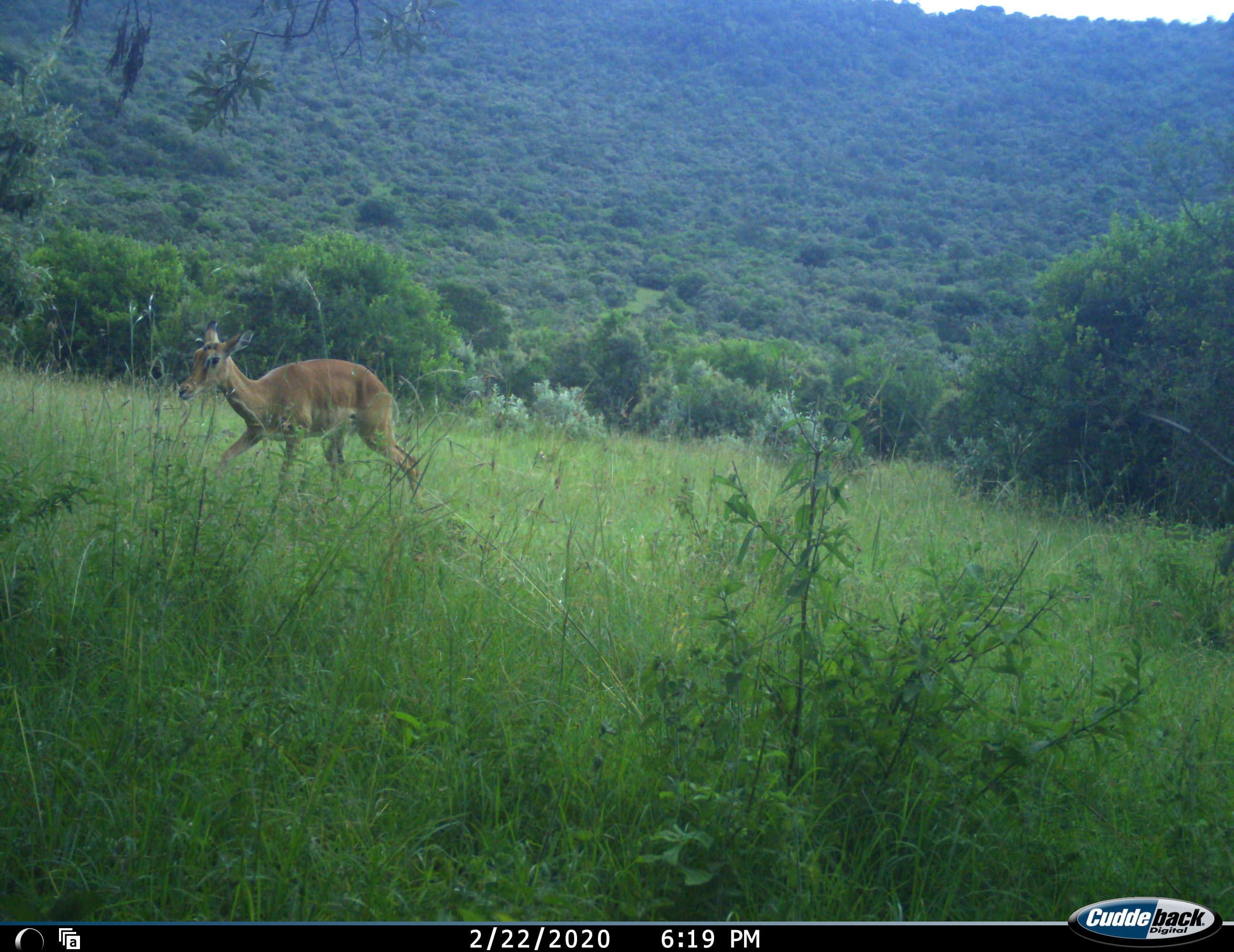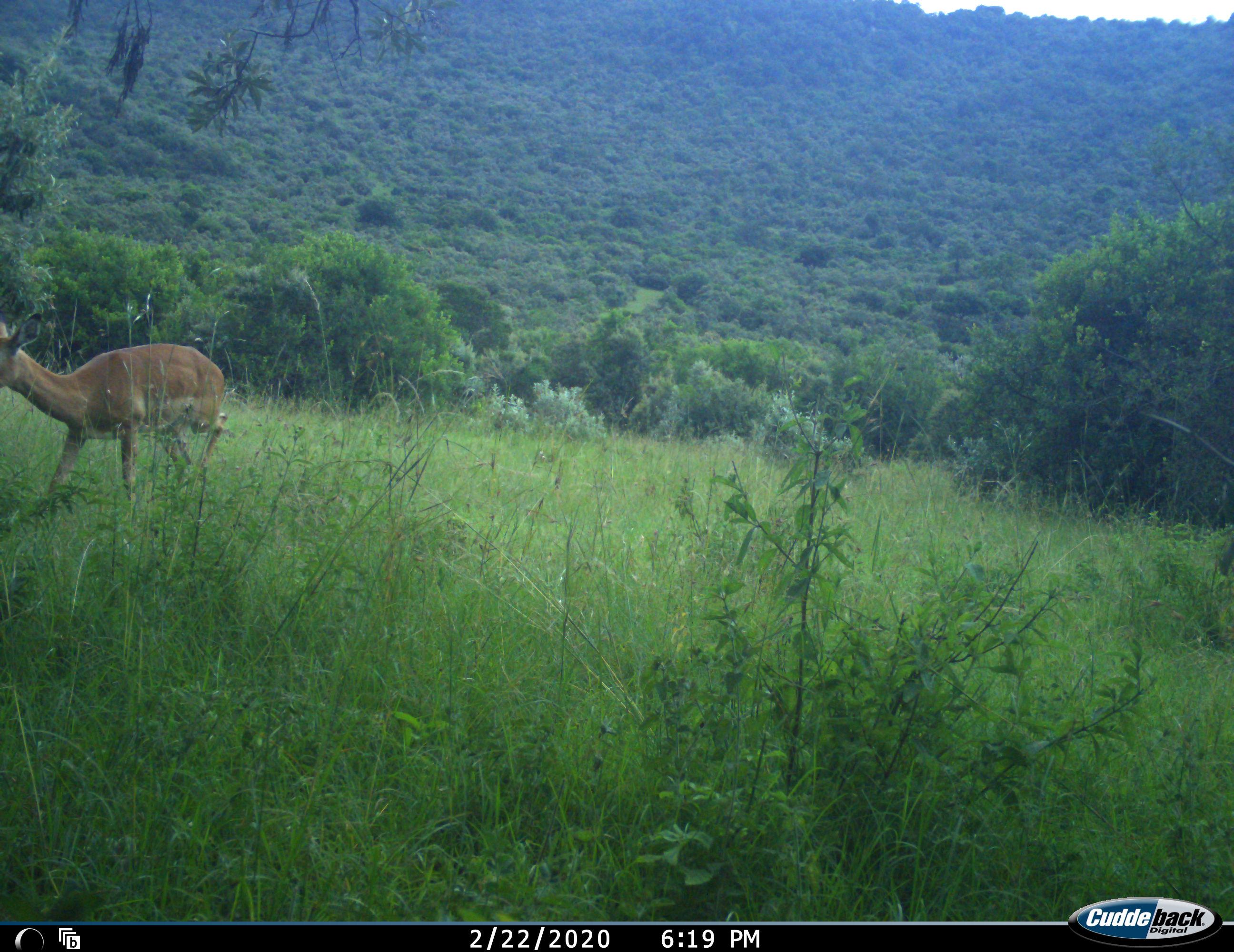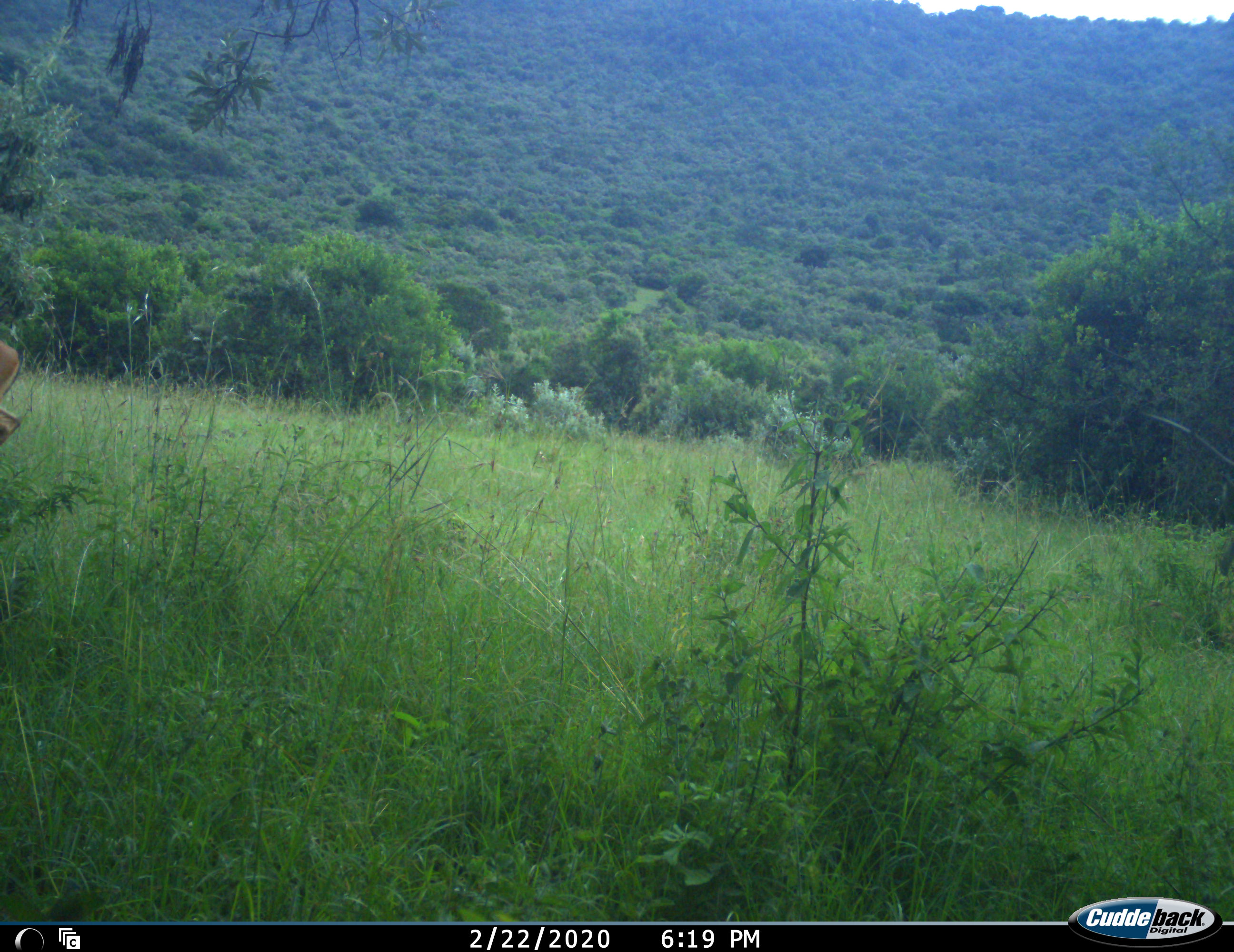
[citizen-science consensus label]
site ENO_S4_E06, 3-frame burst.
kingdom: Animalia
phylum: Chordata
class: Mammalia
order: Artiodactyla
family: Bovidae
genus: Aepyceros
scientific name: Aepyceros melampus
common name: impala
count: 1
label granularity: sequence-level